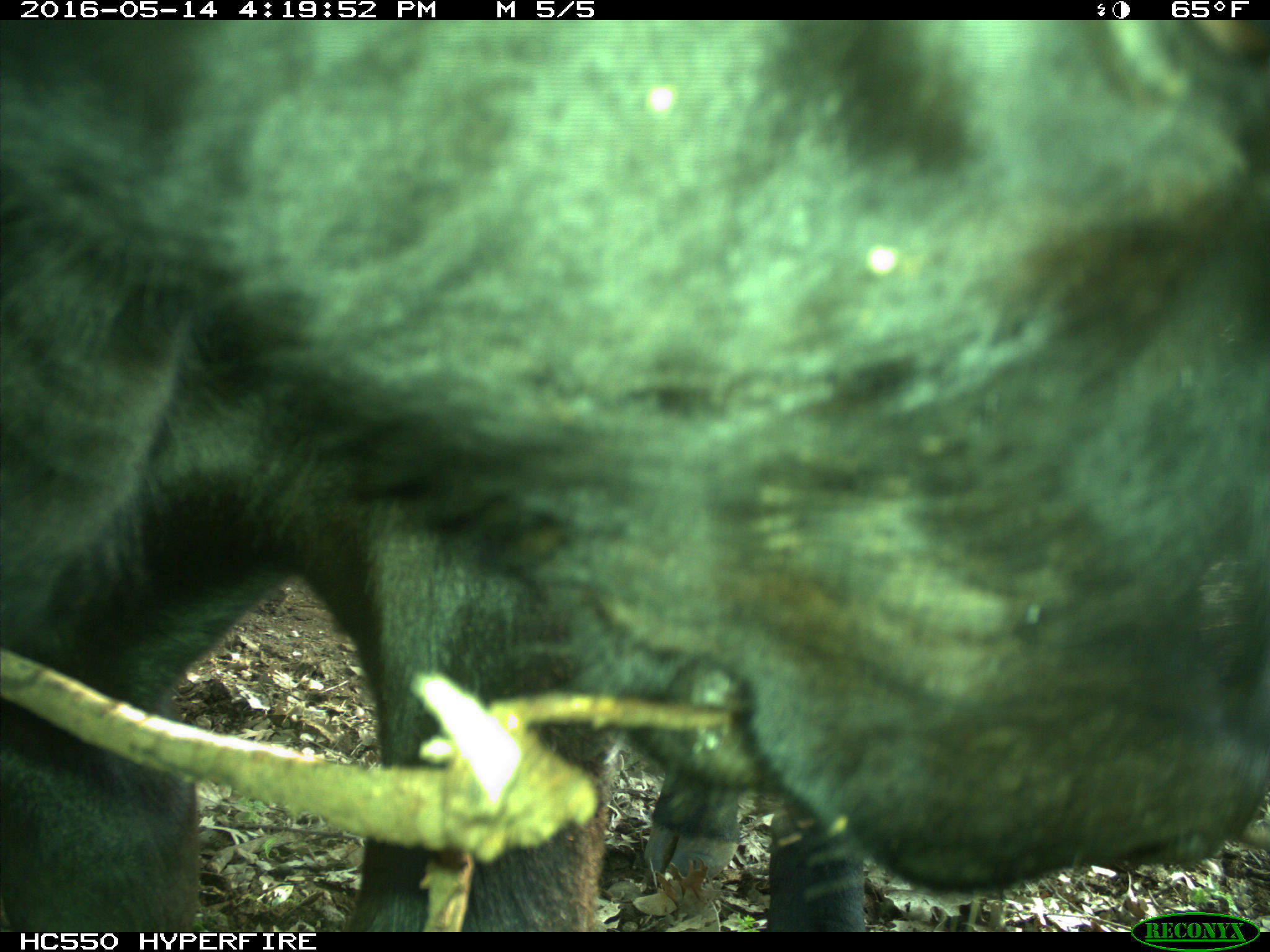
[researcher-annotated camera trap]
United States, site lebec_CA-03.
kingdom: Animalia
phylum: Chordata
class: Mammalia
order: Artiodactyla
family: Bovidae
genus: Bos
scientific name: Bos taurus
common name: domestic cow